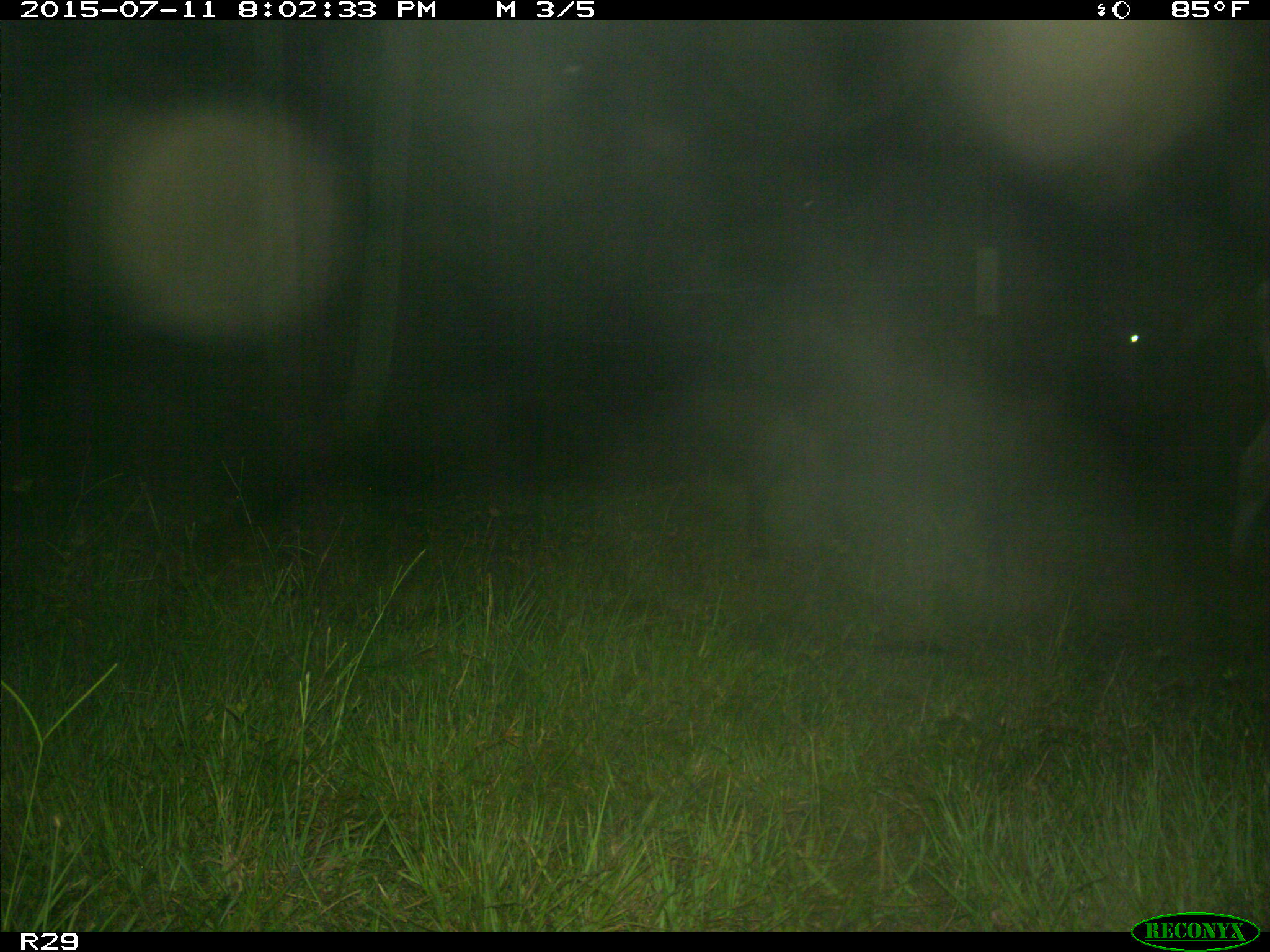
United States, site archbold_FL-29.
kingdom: Animalia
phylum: Chordata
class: Mammalia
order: Artiodactyla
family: Bovidae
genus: Bos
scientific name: Bos taurus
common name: domestic cow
Bos taurus (domestic cow).